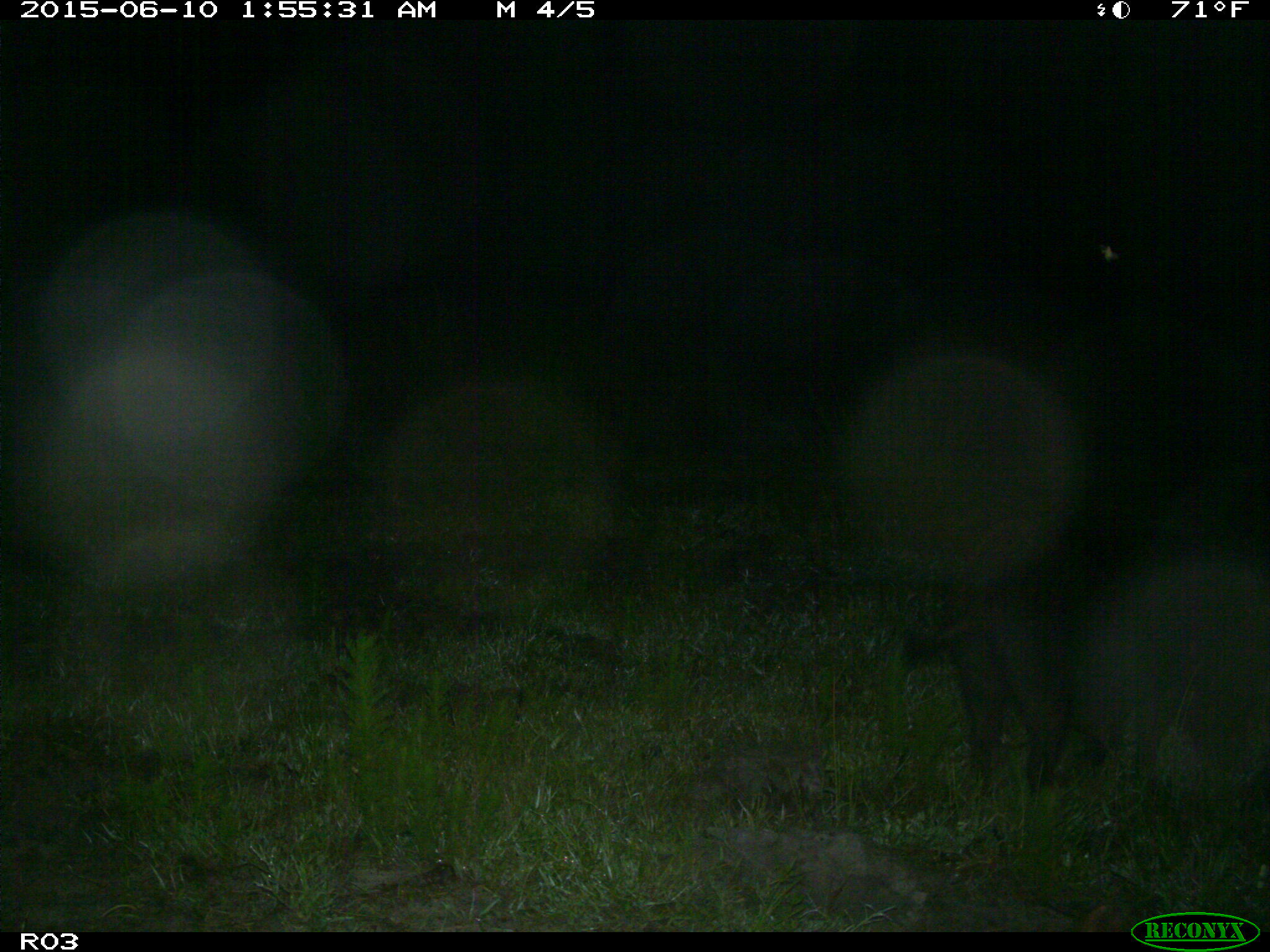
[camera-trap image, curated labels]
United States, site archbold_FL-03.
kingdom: Animalia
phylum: Chordata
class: Mammalia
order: Artiodactyla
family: Suidae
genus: Sus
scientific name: Sus scrofa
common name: wild boar